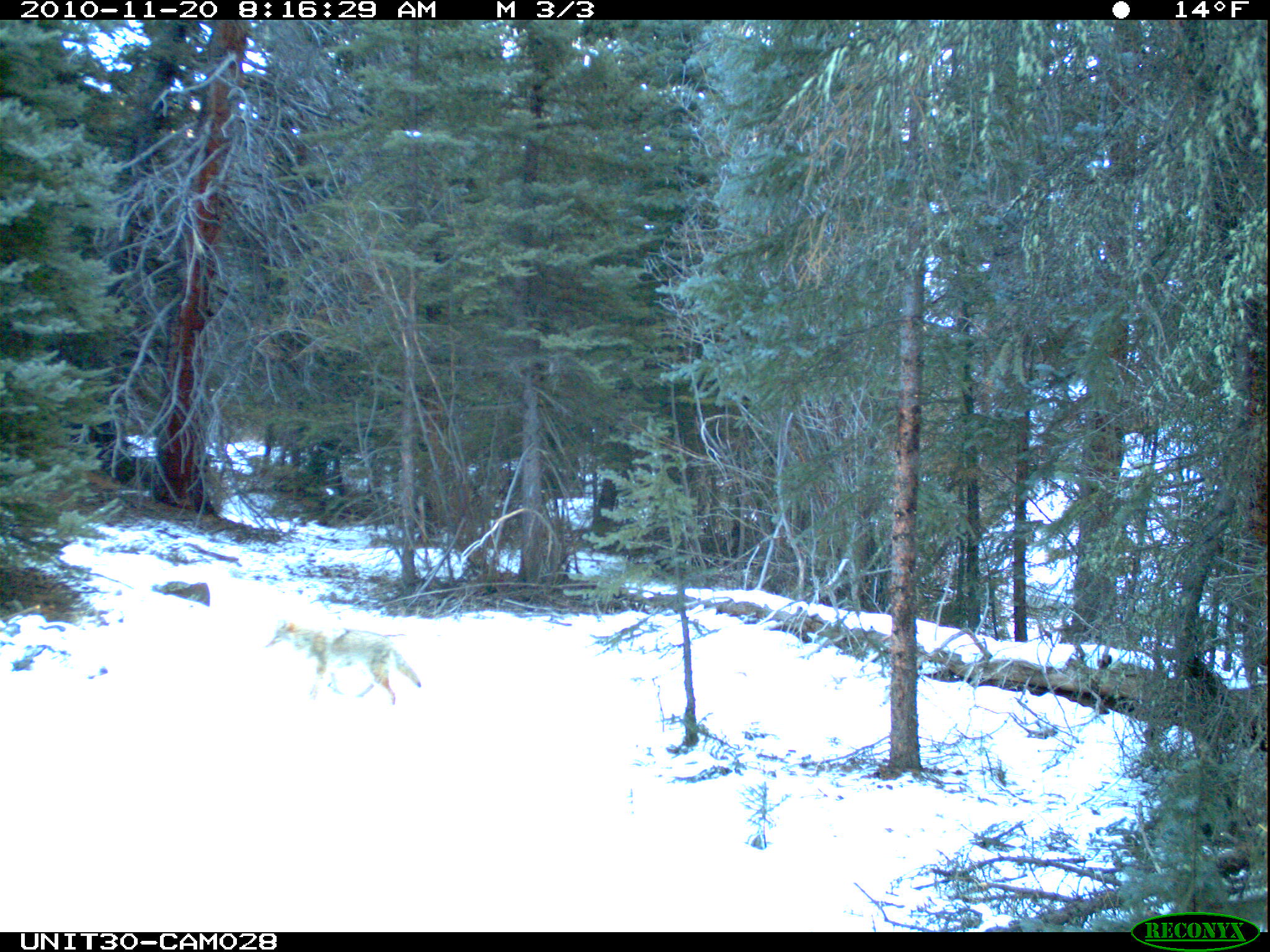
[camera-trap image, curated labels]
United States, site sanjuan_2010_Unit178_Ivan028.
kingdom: Animalia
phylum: Chordata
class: Mammalia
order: Carnivora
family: Canidae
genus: Canis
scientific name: Canis latrans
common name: coyote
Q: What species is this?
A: Canis latrans (coyote).